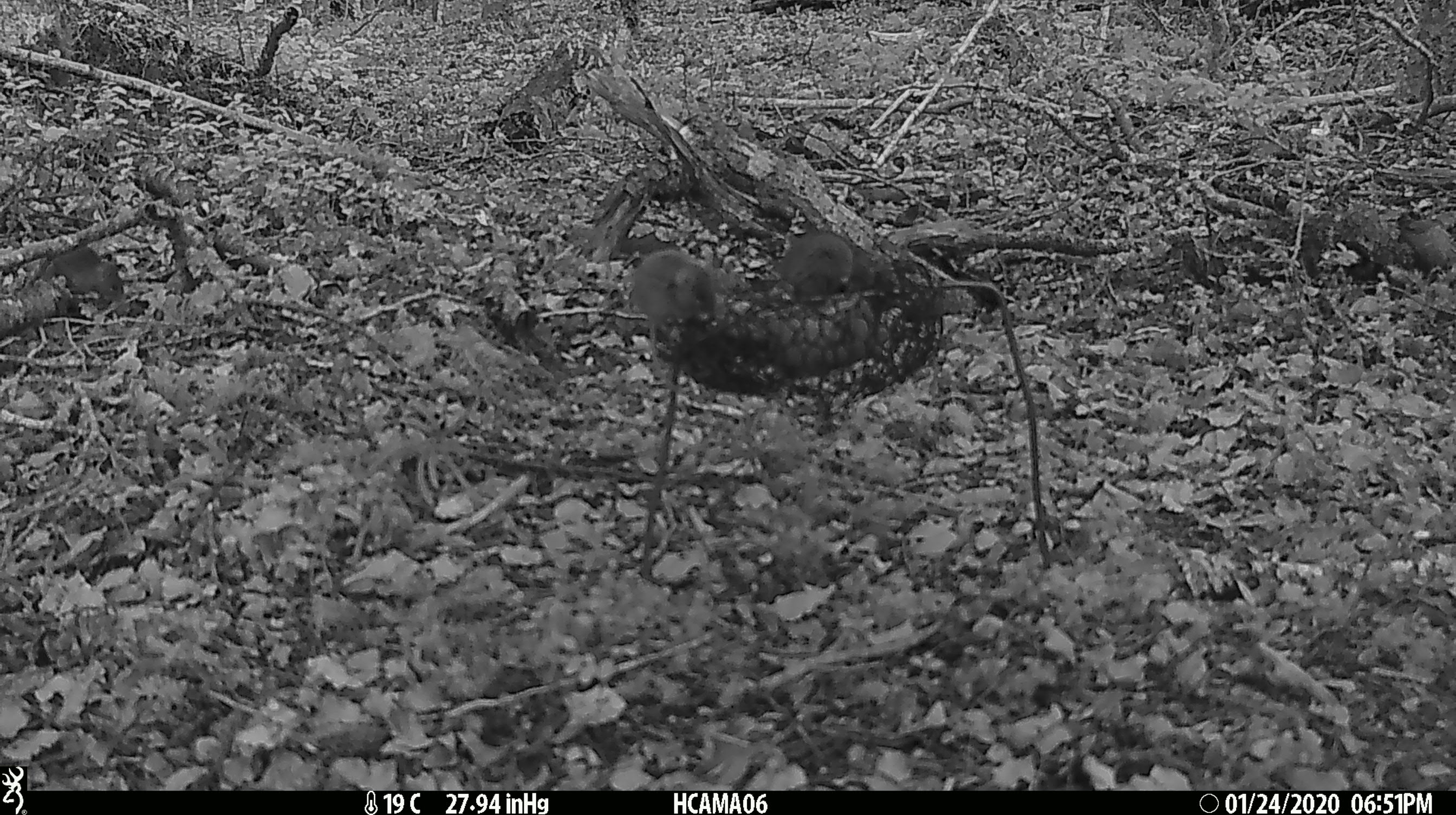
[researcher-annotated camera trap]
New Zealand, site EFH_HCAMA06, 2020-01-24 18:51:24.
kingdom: Animalia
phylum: Chordata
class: Mammalia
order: Rodentia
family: Muridae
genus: Mus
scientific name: Mus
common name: mouse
Mouse (Mus).